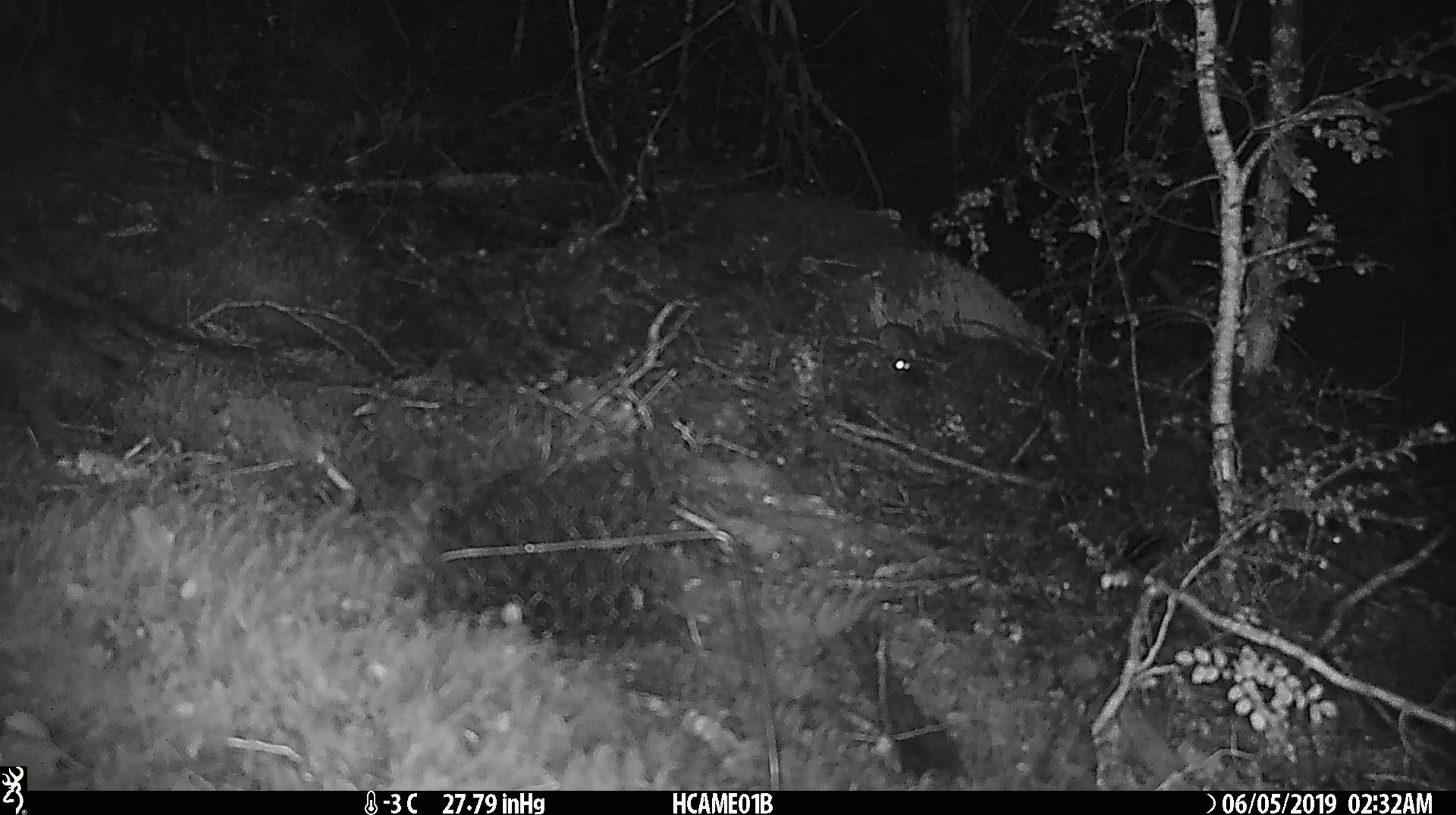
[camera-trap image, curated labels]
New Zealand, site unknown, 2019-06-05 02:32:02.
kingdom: Animalia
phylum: Chordata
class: Mammalia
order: Rodentia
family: Muridae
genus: Mus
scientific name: Mus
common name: mouse